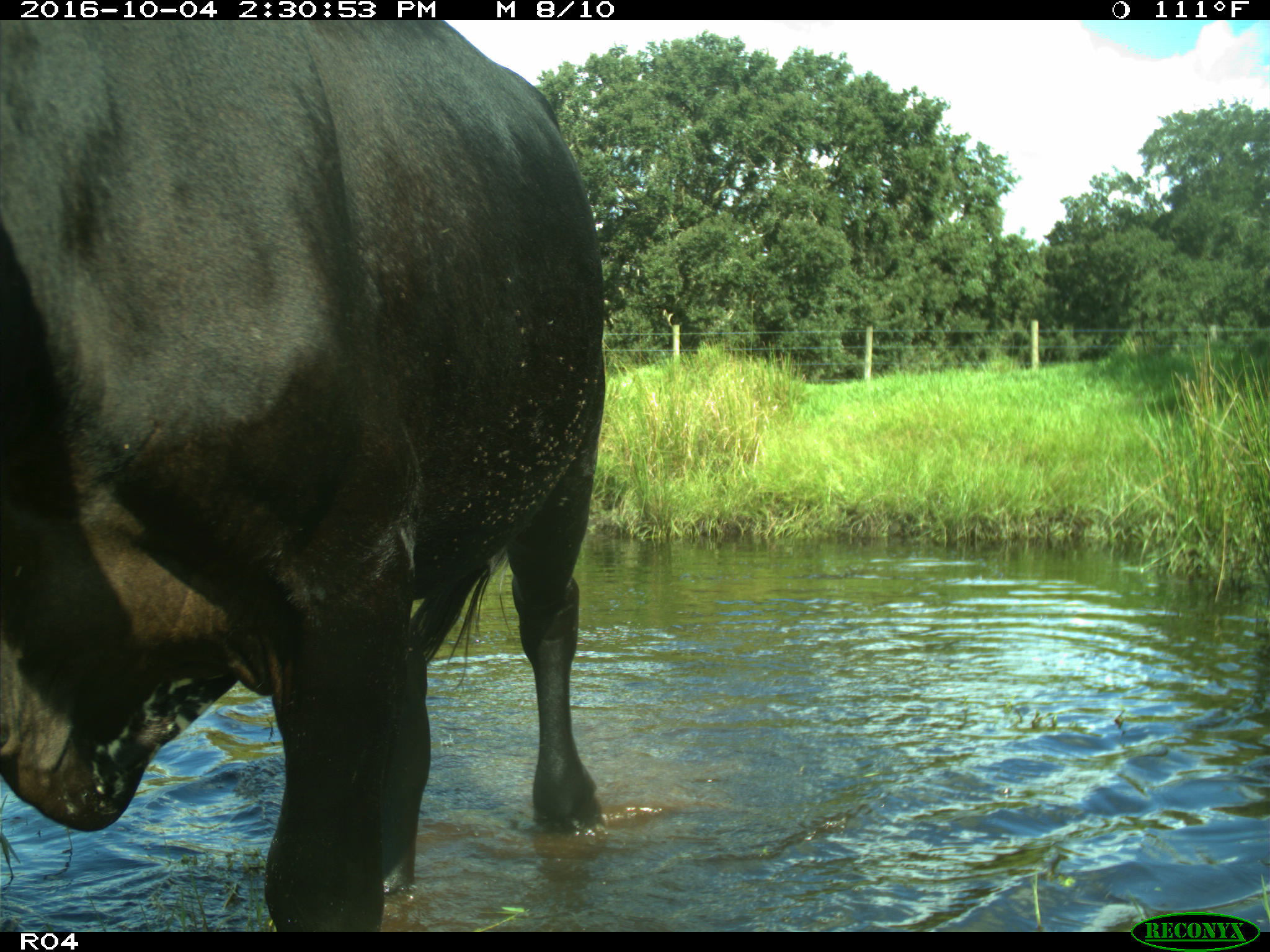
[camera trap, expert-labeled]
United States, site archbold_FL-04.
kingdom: Animalia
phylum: Chordata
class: Mammalia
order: Artiodactyla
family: Bovidae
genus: Bos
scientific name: Bos taurus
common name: domestic cow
Bos taurus (domestic cow).